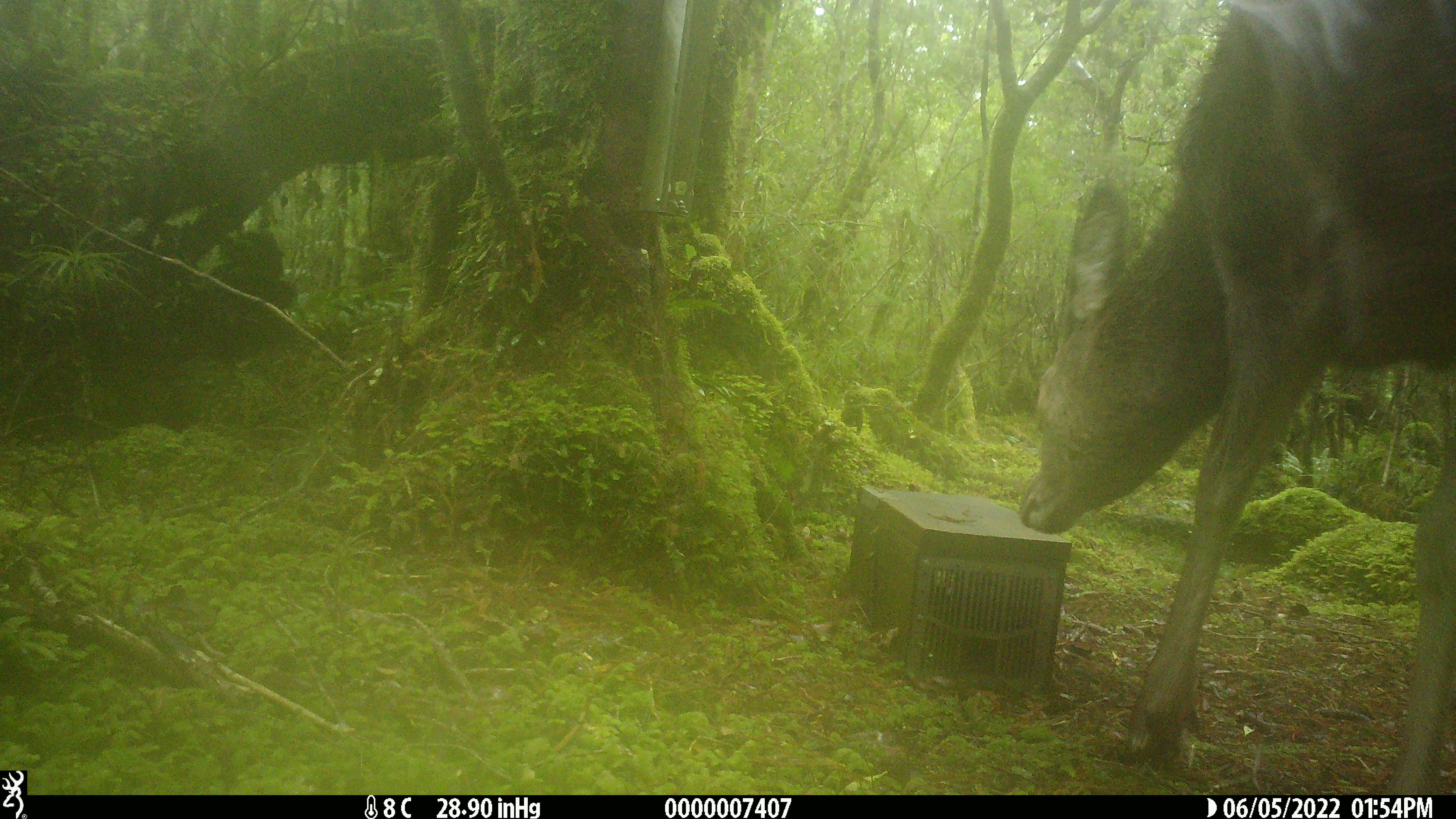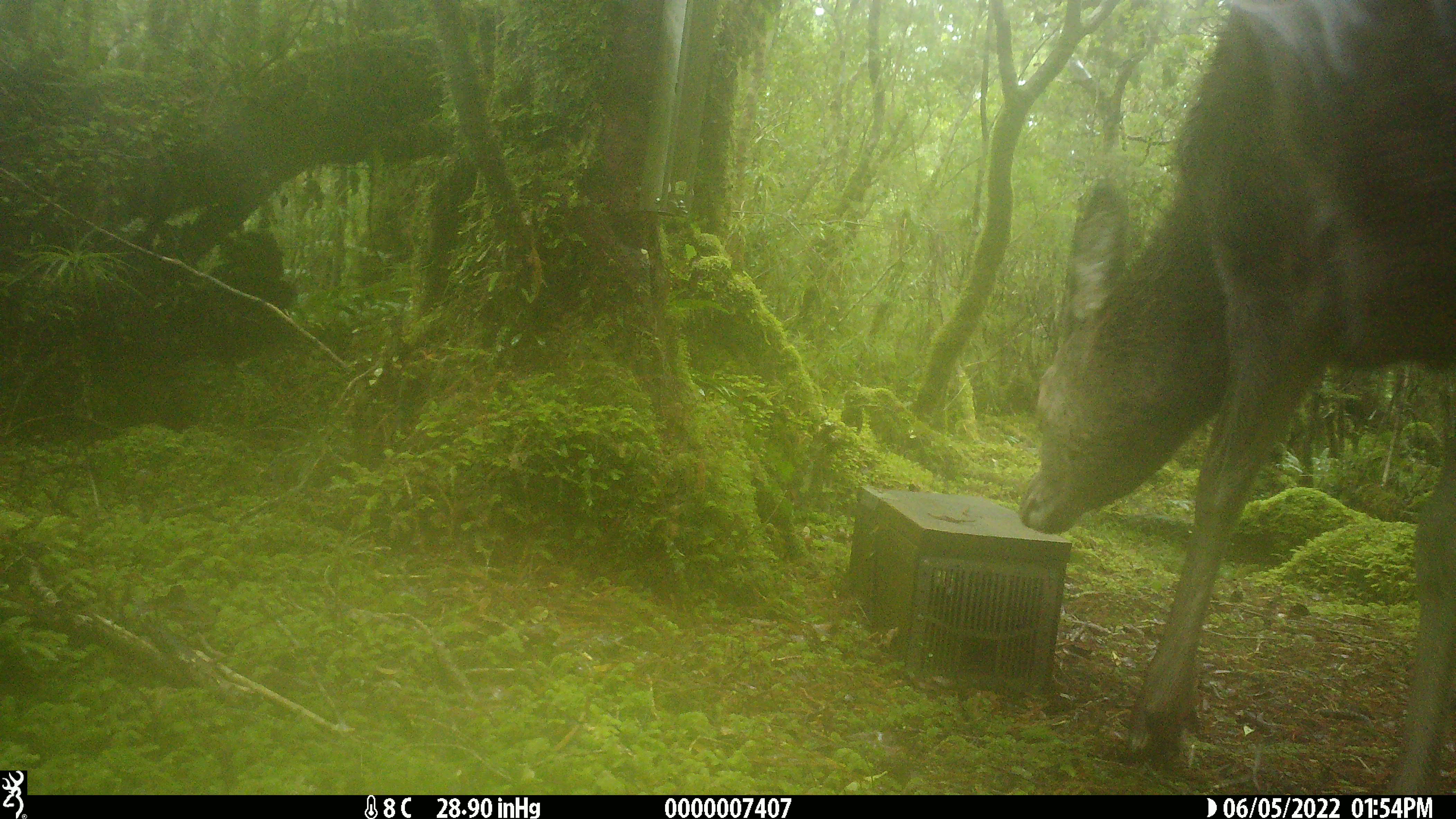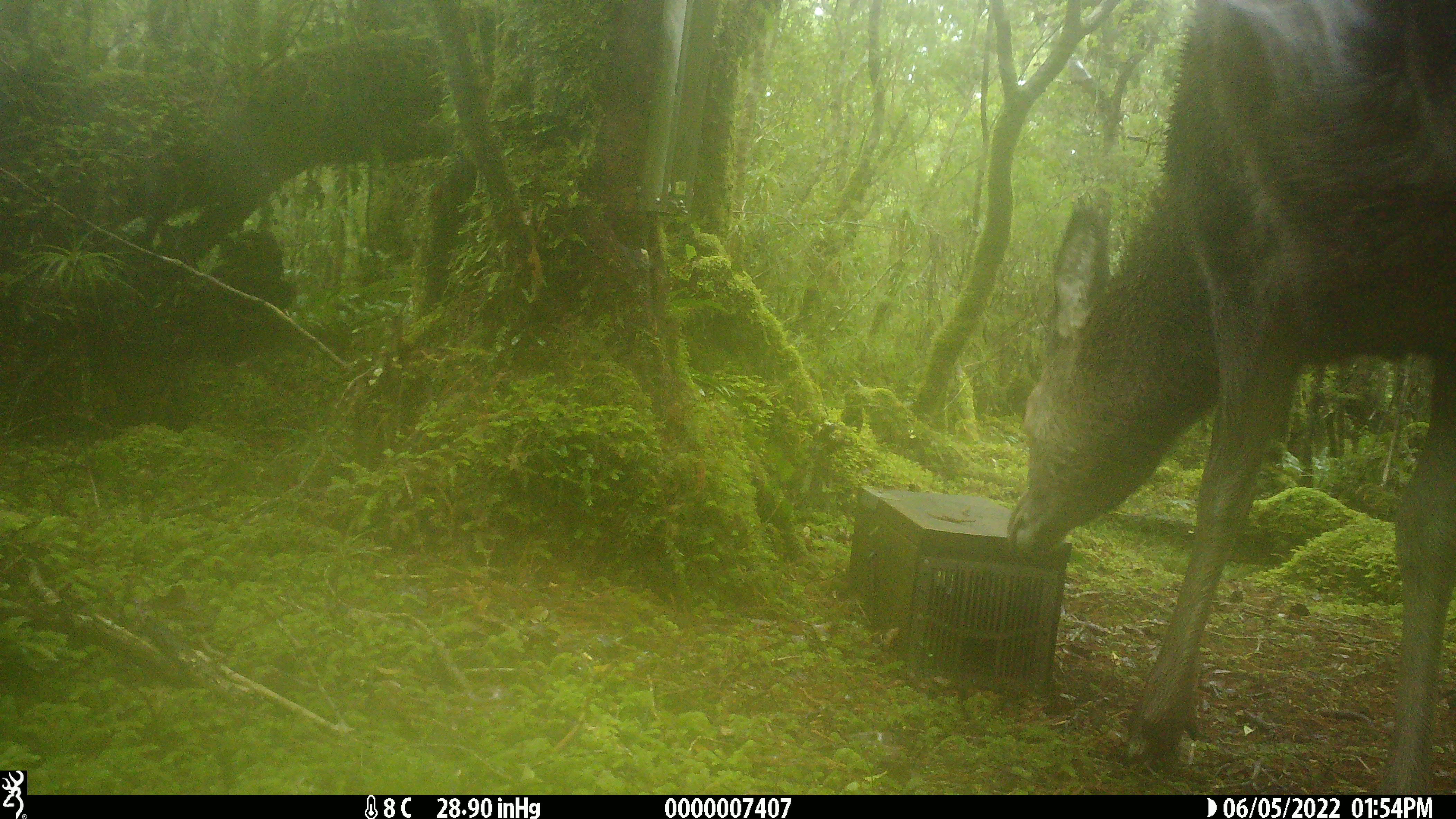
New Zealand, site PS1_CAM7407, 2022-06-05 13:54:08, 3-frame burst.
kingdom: Animalia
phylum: Chordata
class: Mammalia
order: Artiodactyla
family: Cervidae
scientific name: Cervidae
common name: deer